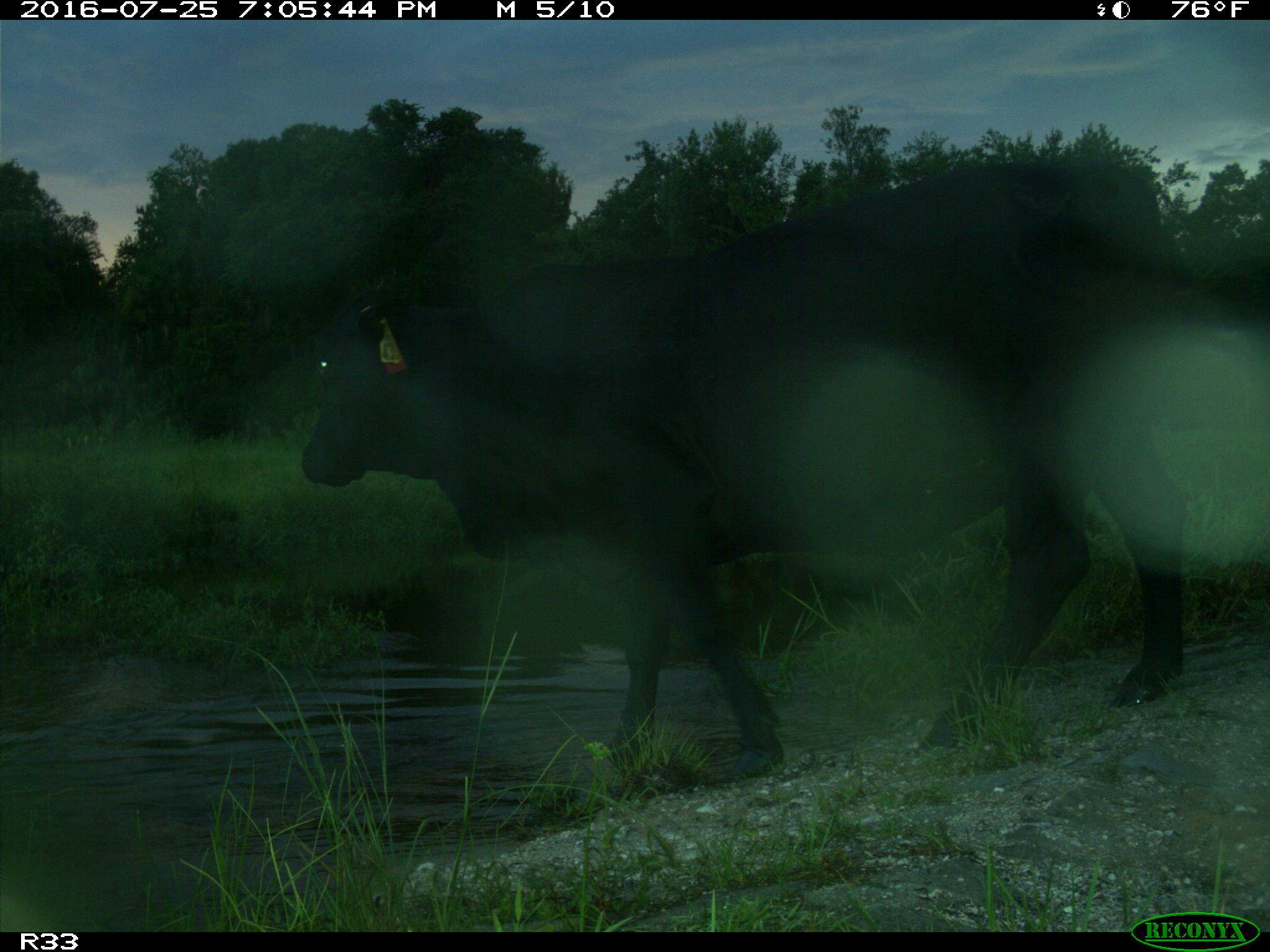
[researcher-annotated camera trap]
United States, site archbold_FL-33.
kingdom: Animalia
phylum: Chordata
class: Mammalia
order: Artiodactyla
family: Bovidae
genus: Bos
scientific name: Bos taurus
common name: domestic cow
Bos taurus (domestic cow).